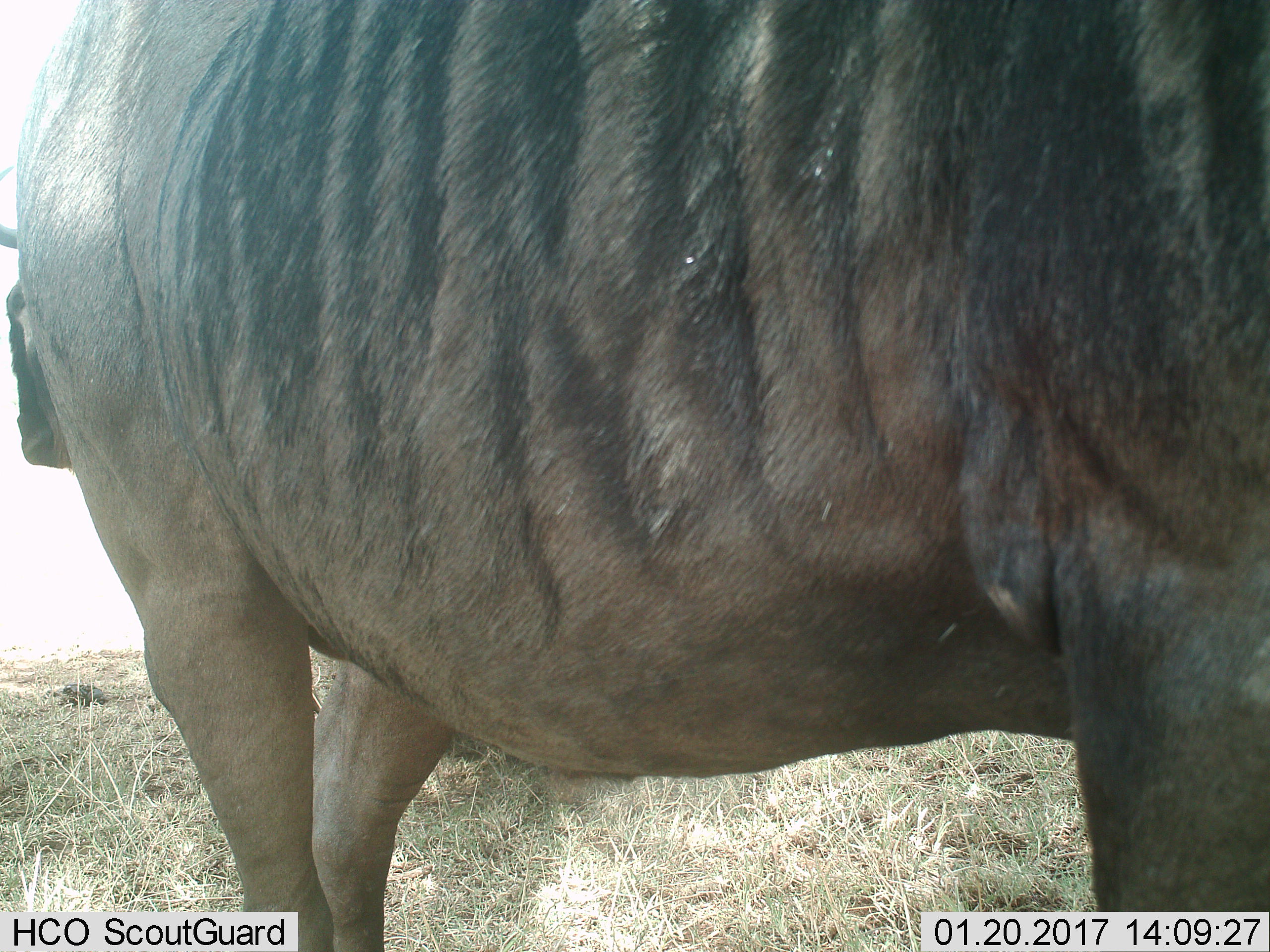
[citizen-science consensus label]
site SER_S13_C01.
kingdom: Animalia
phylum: Chordata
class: Mammalia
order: Artiodactyla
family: Bovidae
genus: Connochaetes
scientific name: Connochaetes taurinus taurinus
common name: blue wildebeest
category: wildebeestblue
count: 1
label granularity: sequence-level